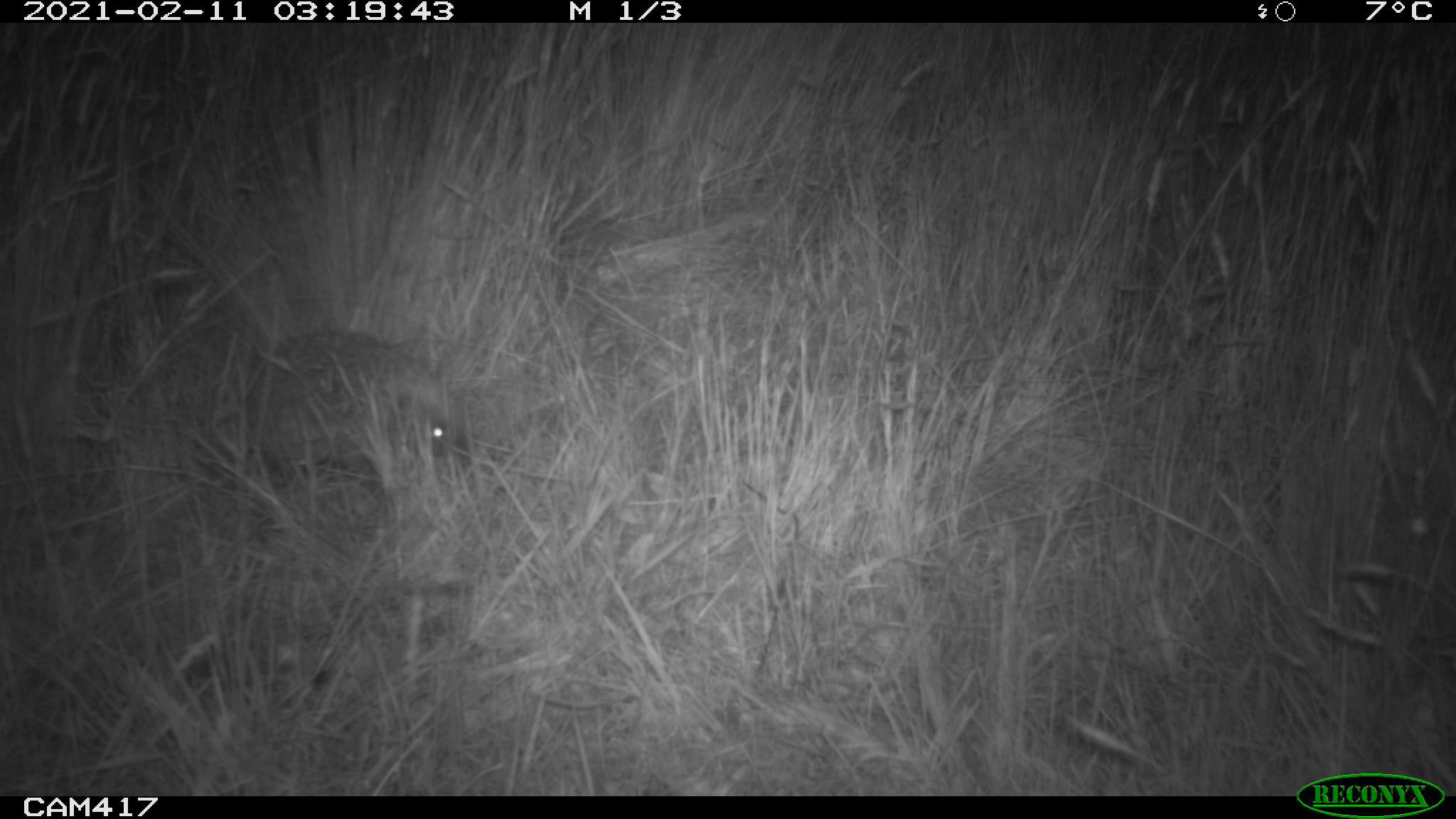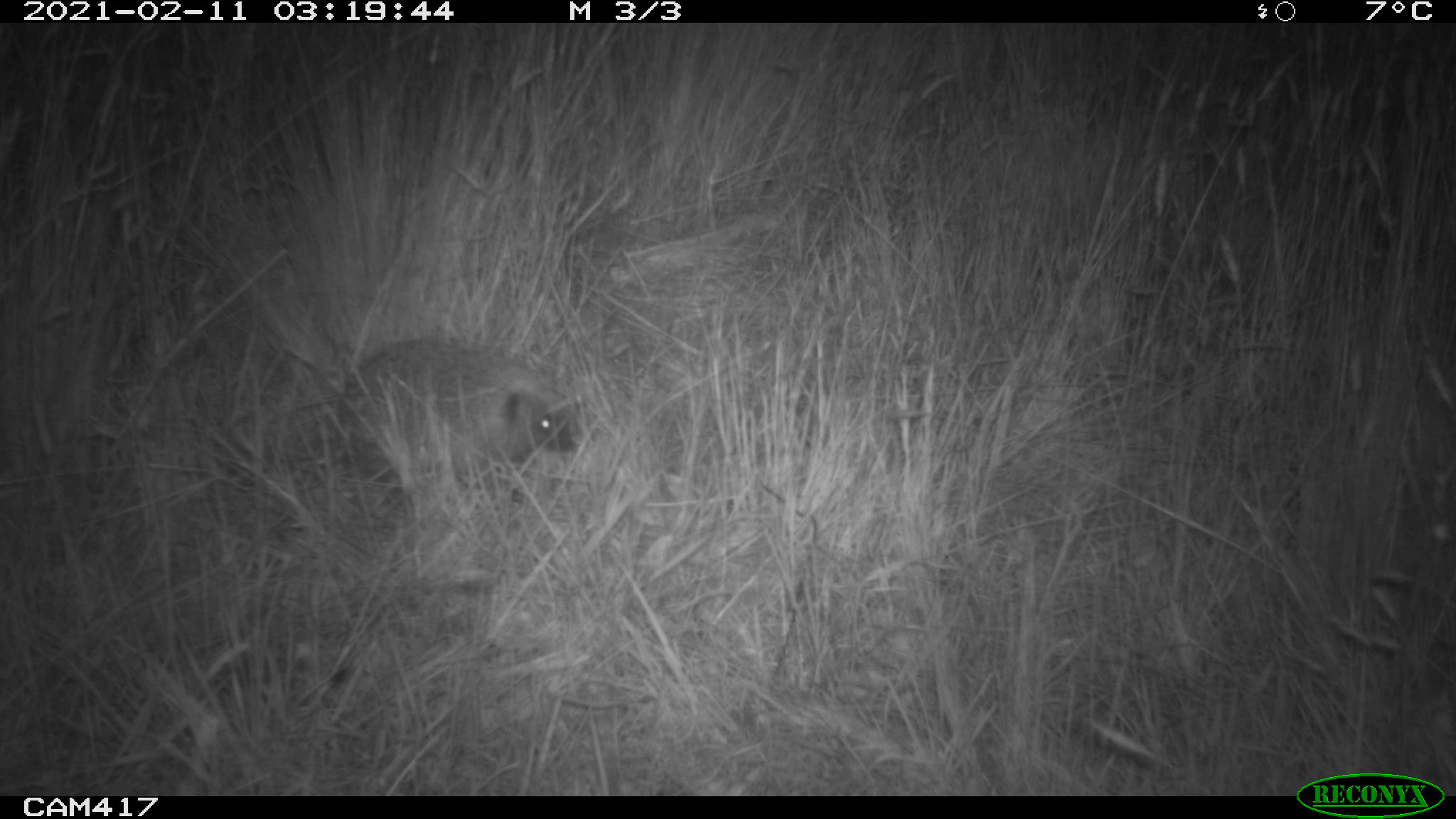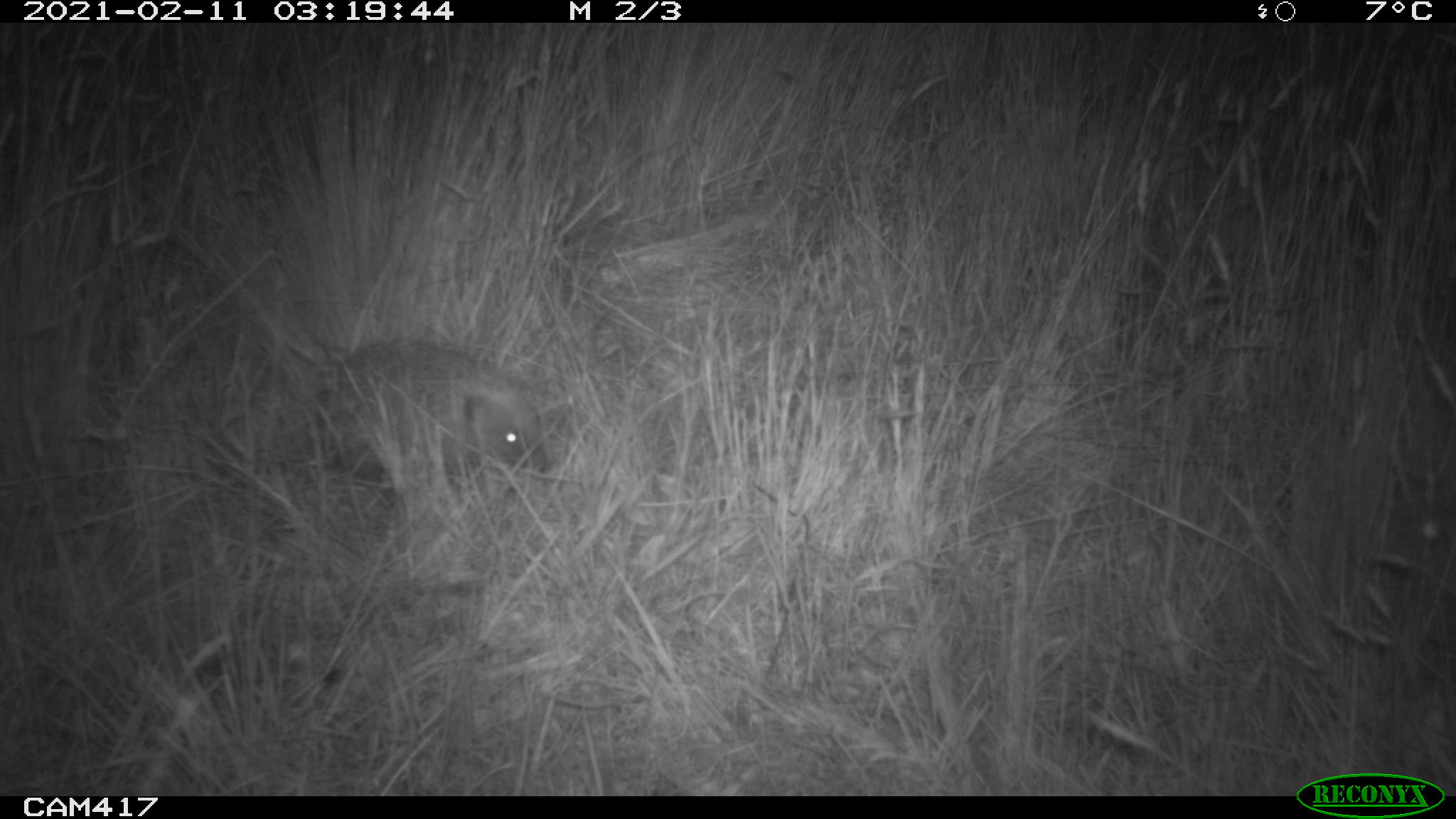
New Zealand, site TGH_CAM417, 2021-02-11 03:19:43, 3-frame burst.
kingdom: Animalia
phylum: Chordata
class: Mammalia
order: Eulipotyphla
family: Erinaceidae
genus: Erinaceus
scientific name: Erinaceus europaeus europaeus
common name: european hedgehog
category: hedgehog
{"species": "hedgehog (european hedgehog) (Erinaceus europaeus europaeus)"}